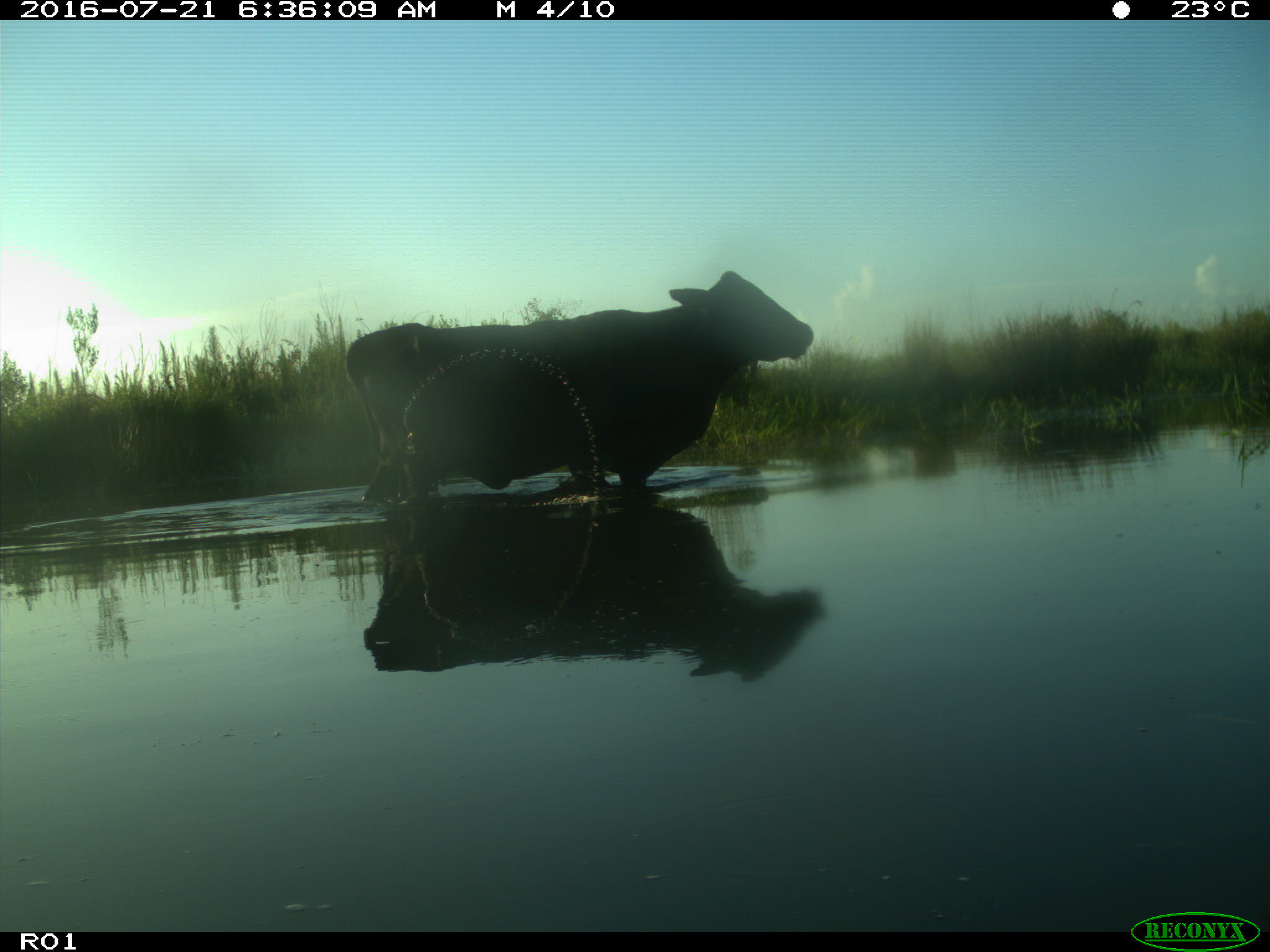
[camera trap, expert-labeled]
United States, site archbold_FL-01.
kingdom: Animalia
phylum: Chordata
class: Mammalia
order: Artiodactyla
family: Bovidae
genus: Bos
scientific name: Bos taurus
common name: domestic cow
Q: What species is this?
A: Bos taurus (domestic cow).